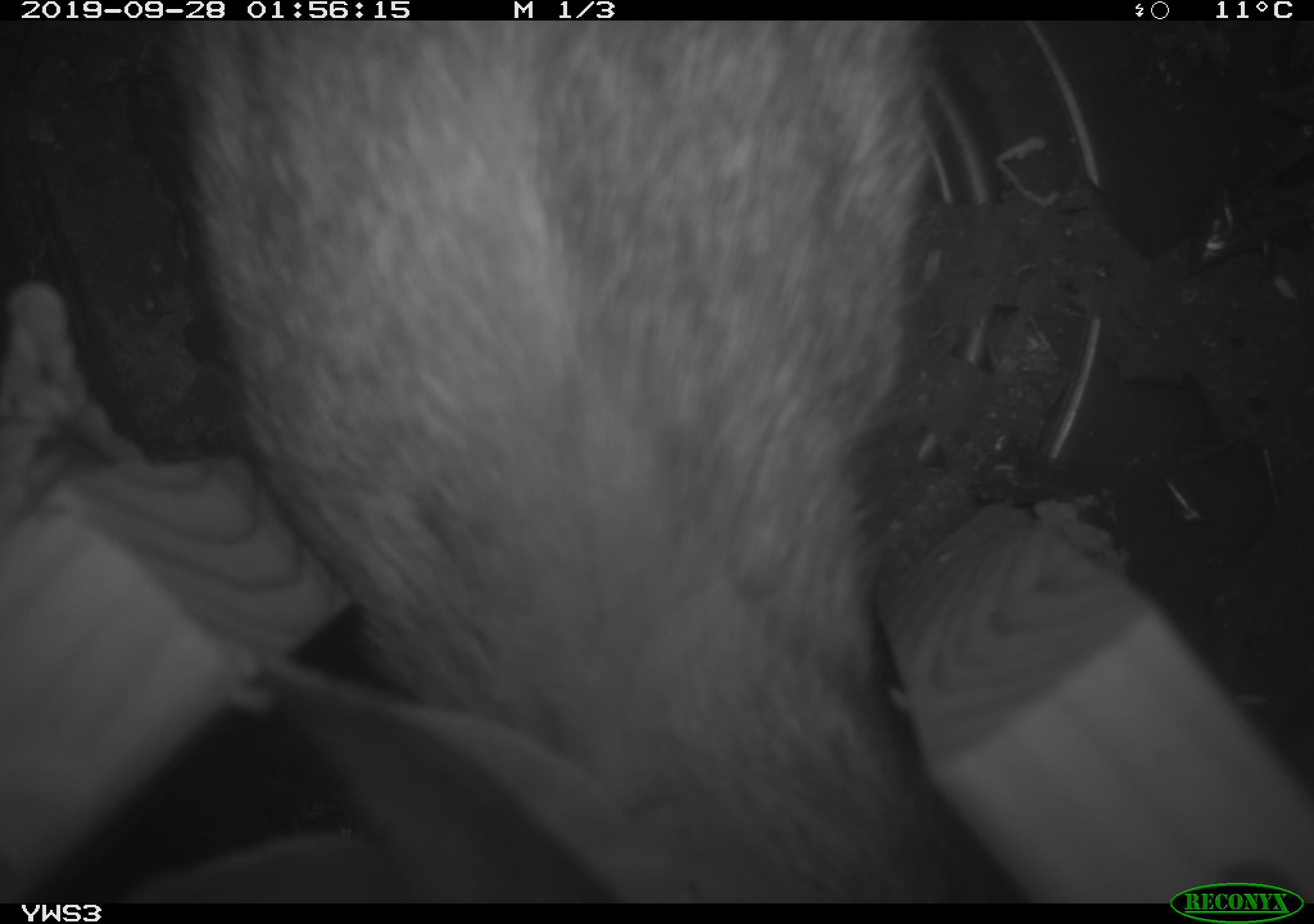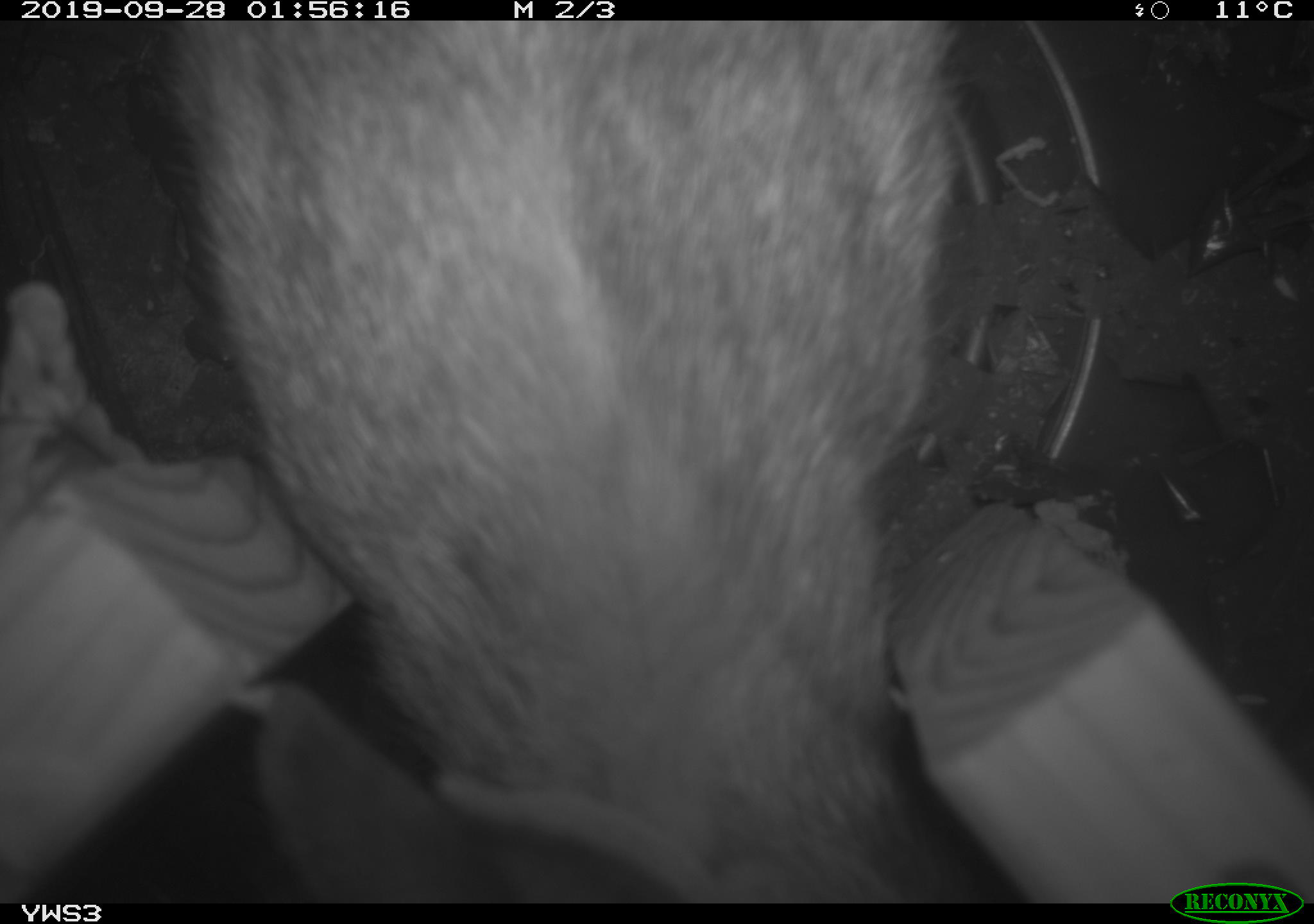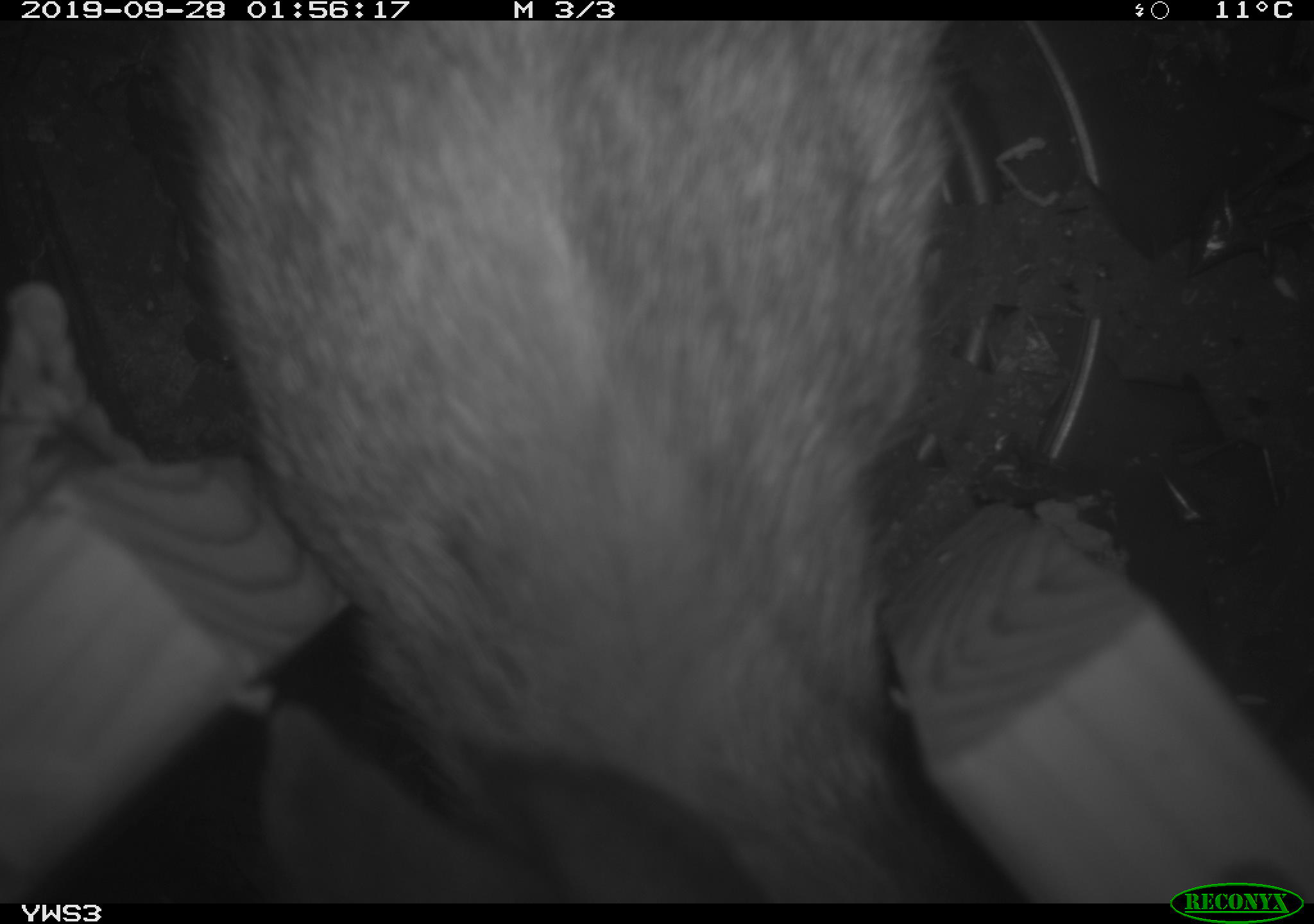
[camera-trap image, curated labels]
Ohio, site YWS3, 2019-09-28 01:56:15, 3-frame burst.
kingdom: Animalia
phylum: Chordata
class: Mammalia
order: Lagomorpha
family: Leporidae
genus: Sylvilagus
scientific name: Sylvilagus floridanus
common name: eastern cottontail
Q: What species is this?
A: Eastern cottontail (Sylvilagus floridanus).